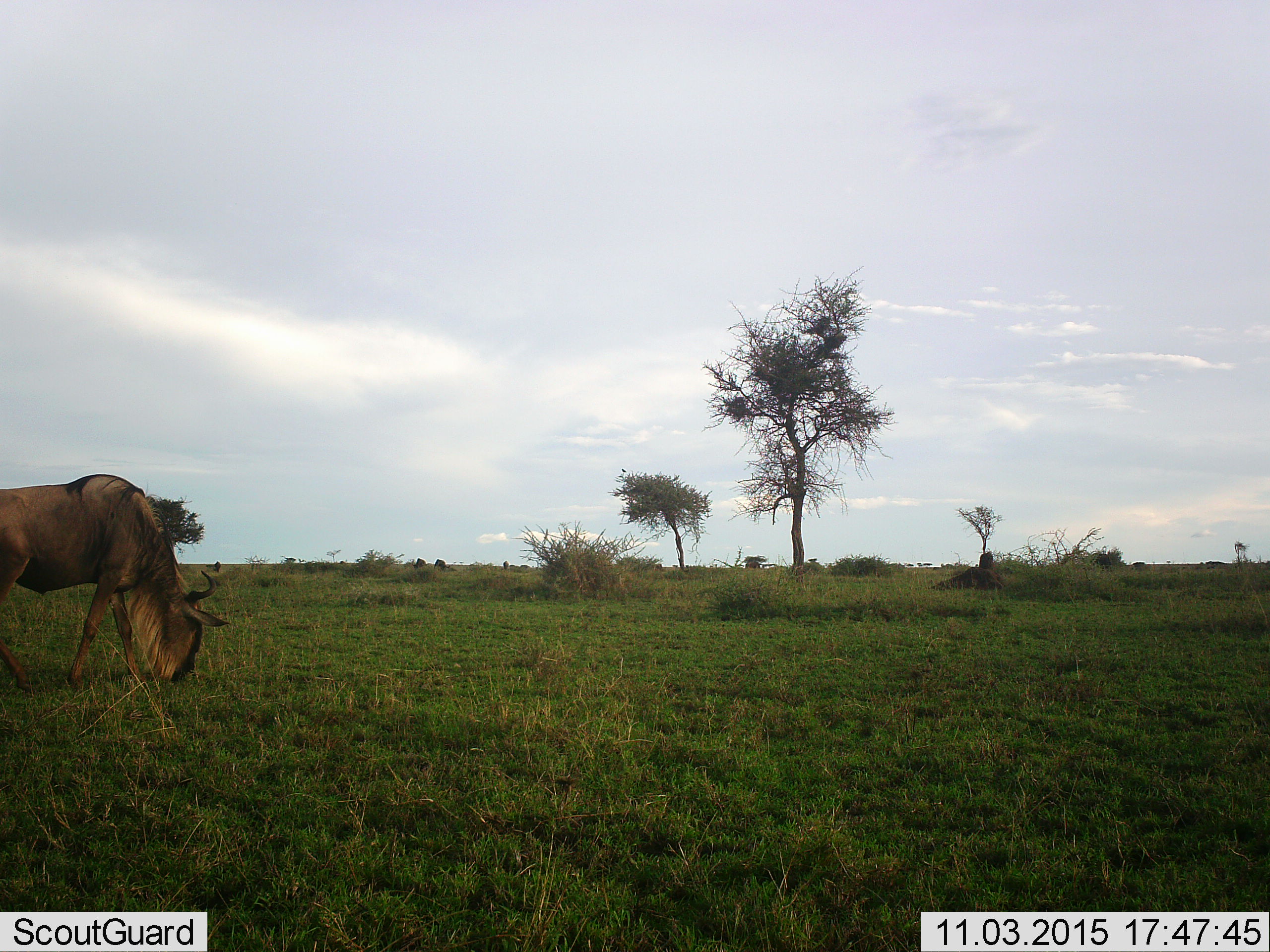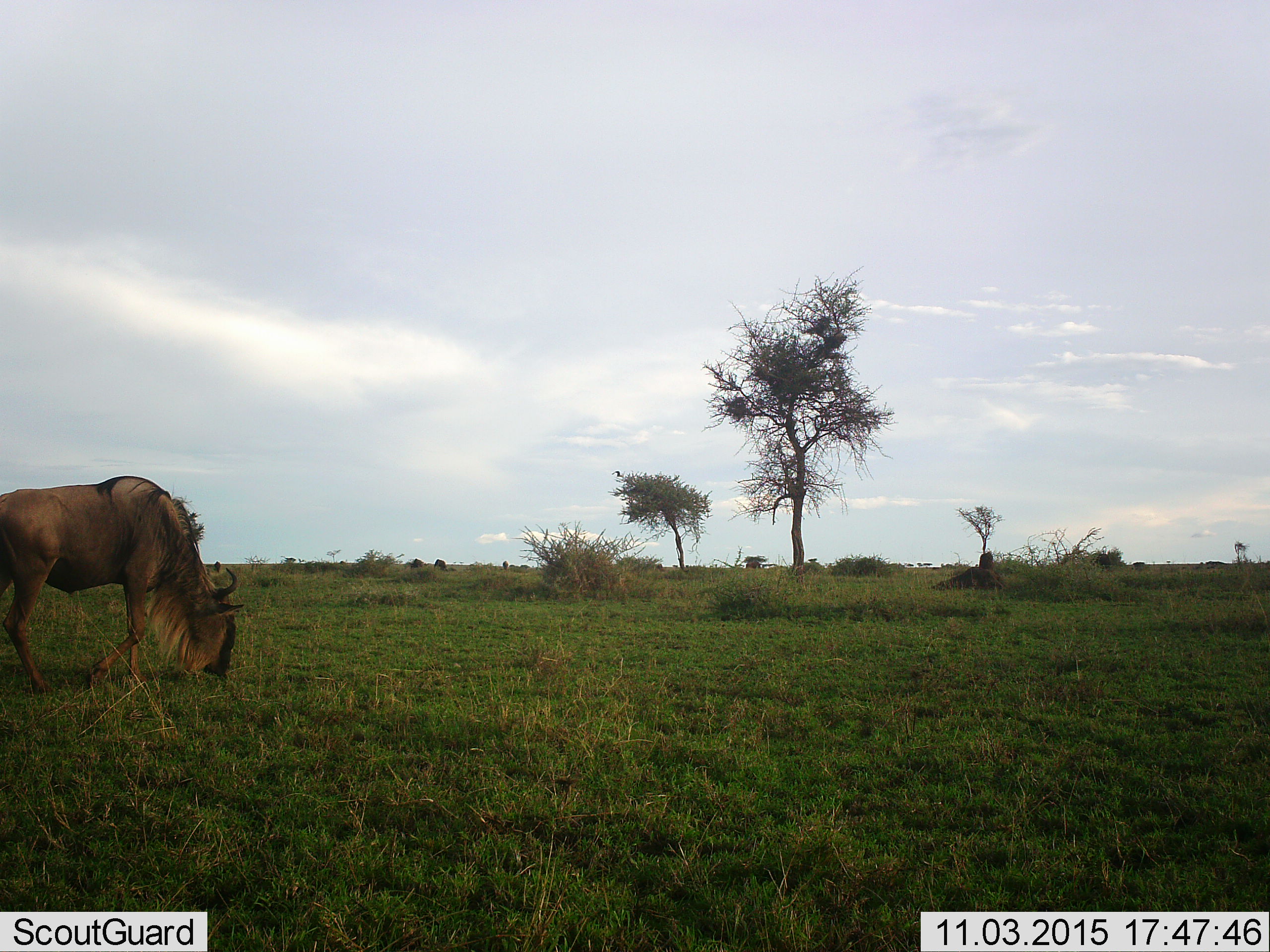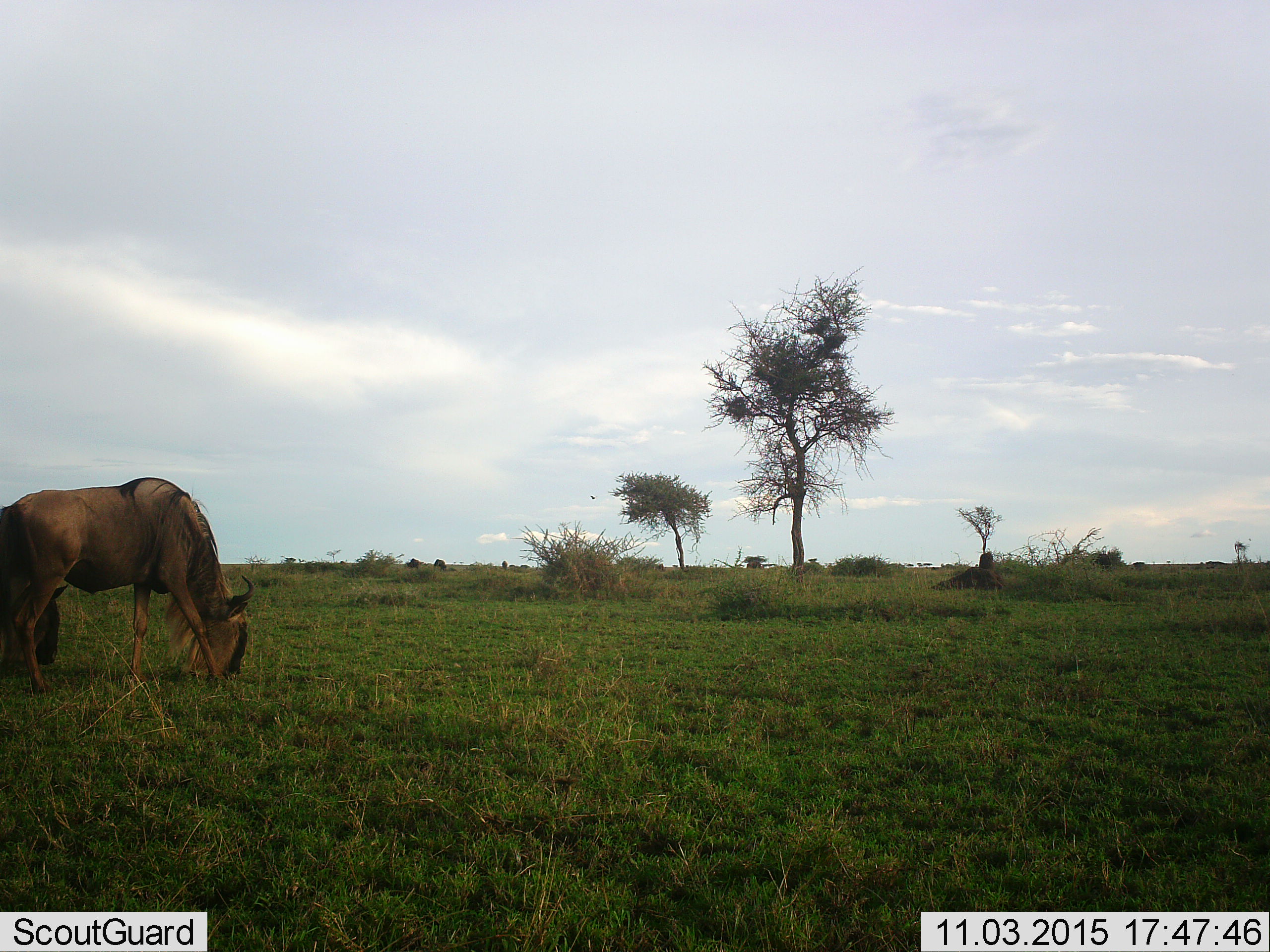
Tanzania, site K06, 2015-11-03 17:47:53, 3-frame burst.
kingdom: Animalia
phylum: Chordata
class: Mammalia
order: Artiodactyla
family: Bovidae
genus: Connochaetes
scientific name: Connochaetes taurinus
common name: blue wildebeest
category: wildebeest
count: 1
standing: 33%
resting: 0%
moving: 44%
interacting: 0%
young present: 0%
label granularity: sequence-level